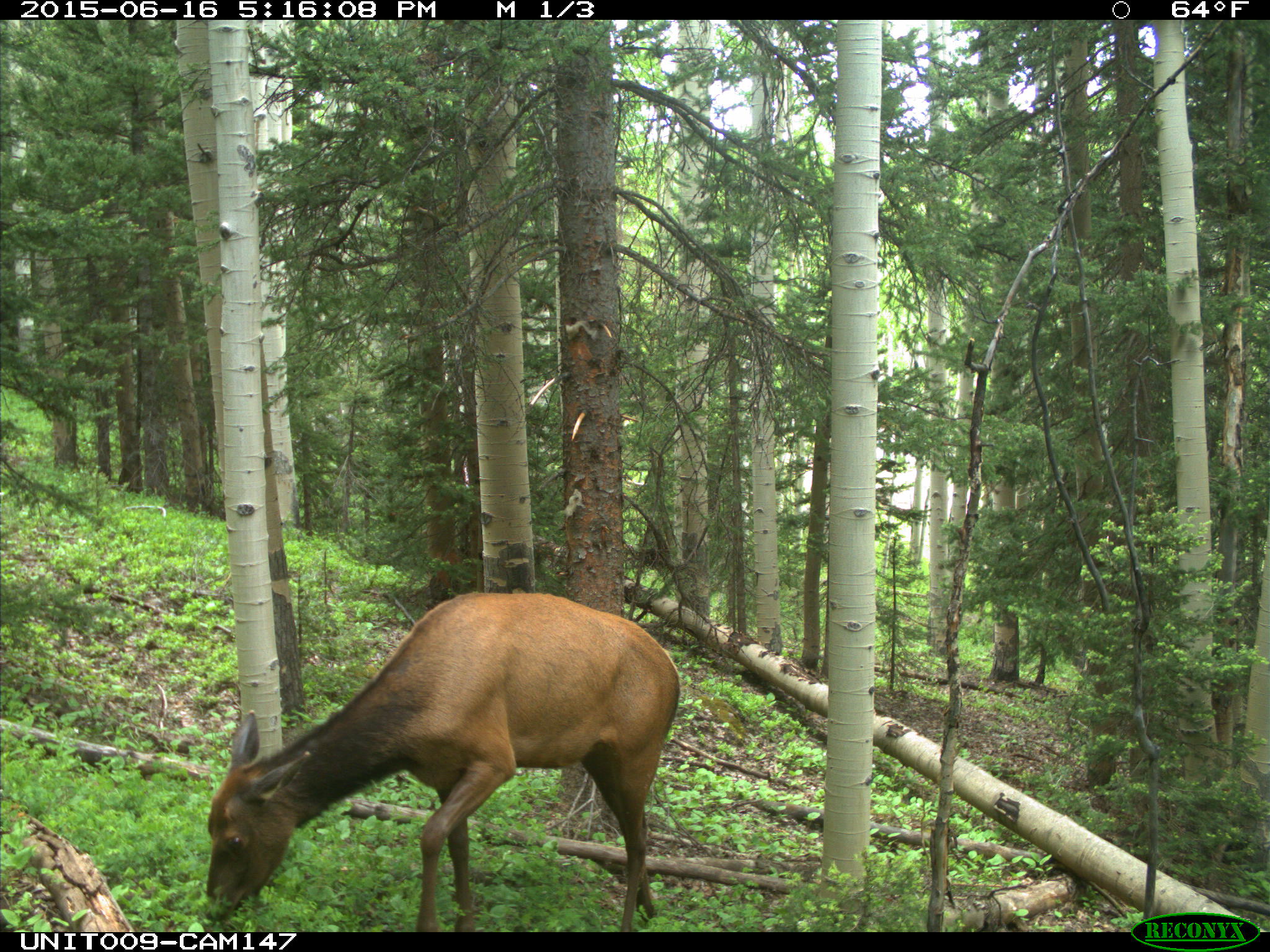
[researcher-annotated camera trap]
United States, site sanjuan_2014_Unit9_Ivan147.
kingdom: Animalia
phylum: Chordata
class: Mammalia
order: Artiodactyla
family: Cervidae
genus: Cervus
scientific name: Cervus elaphus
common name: red deer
Cervus elaphus (red deer).